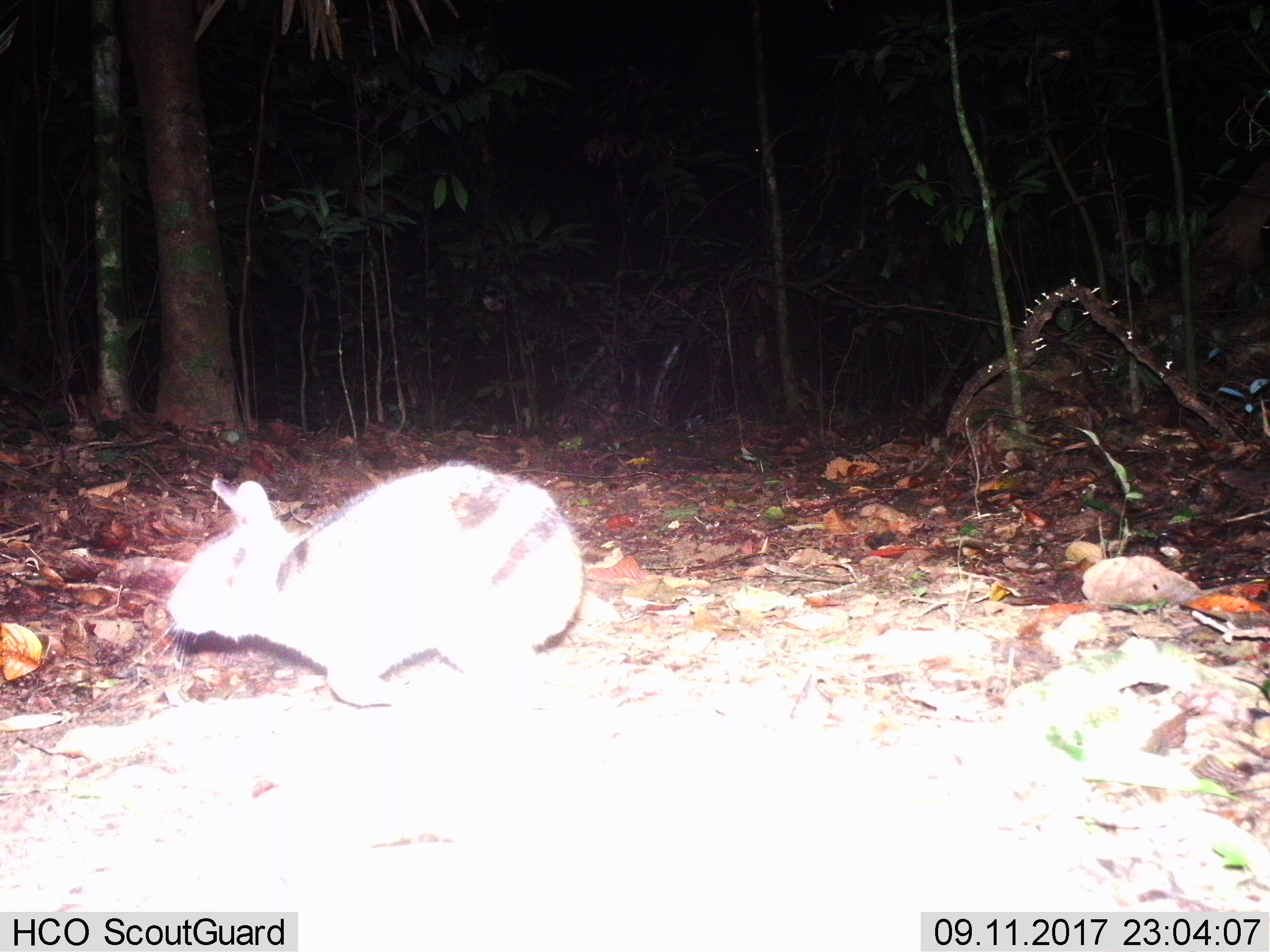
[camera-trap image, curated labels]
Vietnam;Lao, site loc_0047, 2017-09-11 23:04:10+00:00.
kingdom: Animalia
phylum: Chordata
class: Mammalia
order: Lagomorpha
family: Leporidae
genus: Nesolagus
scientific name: Nesolagus timminsi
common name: annamite striped rabbit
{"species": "annamite striped rabbit (Nesolagus timminsi)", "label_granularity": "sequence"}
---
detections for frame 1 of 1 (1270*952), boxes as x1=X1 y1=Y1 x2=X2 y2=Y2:
annamite striped rabbit: x1=164 y1=459 x2=586 y2=706